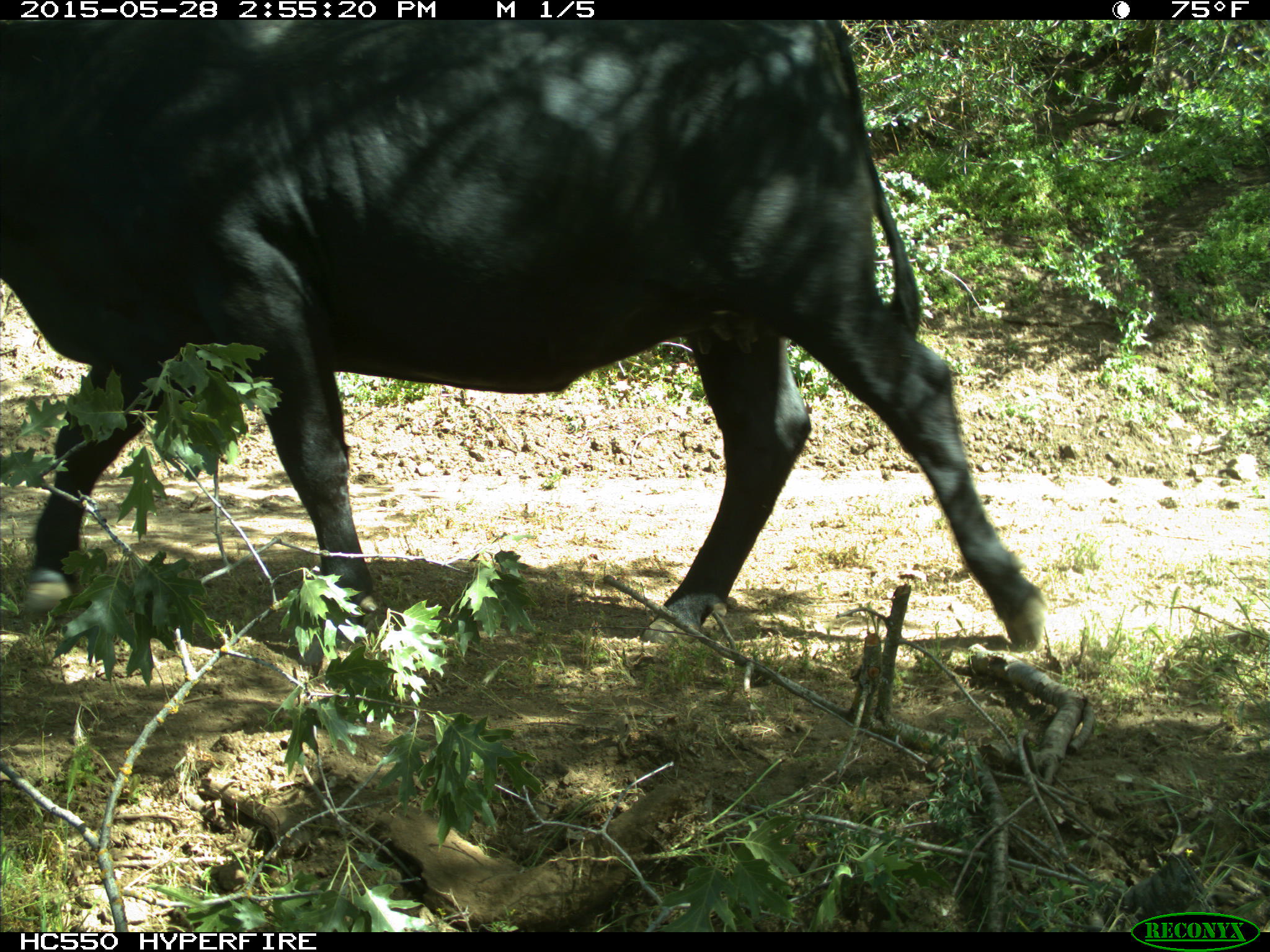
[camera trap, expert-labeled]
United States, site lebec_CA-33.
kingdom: Animalia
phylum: Chordata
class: Mammalia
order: Artiodactyla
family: Bovidae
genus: Bos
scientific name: Bos taurus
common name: domestic cow